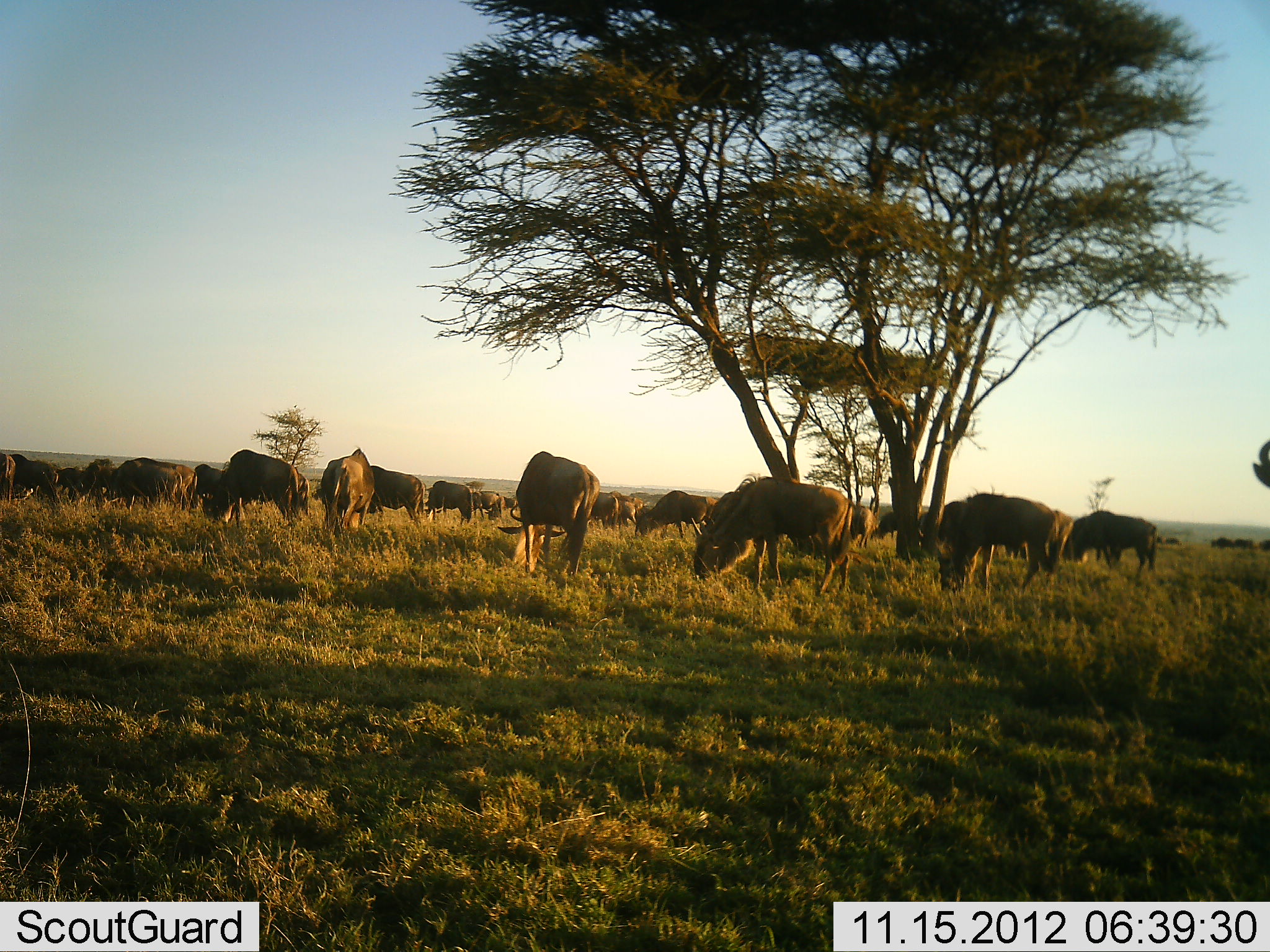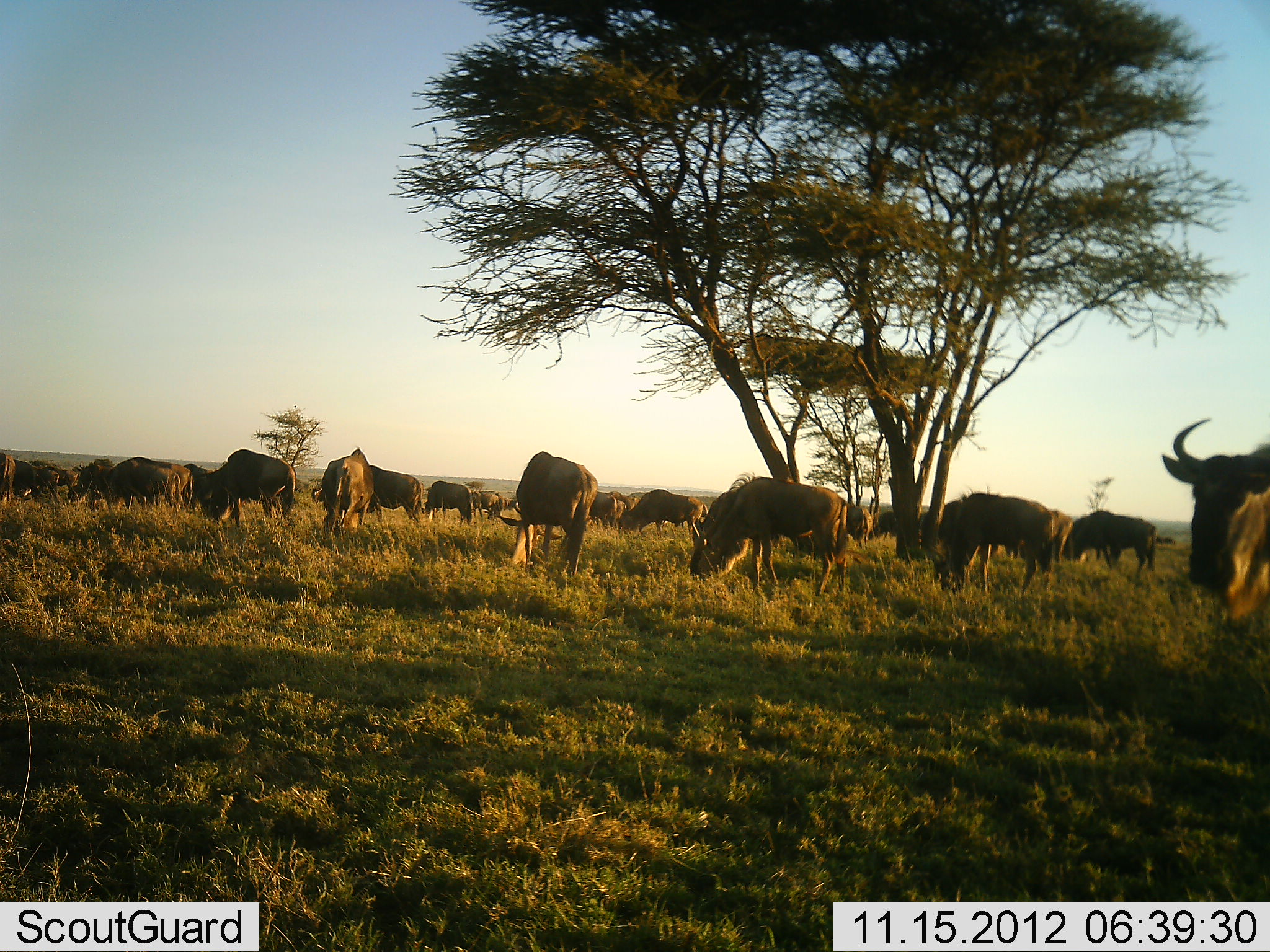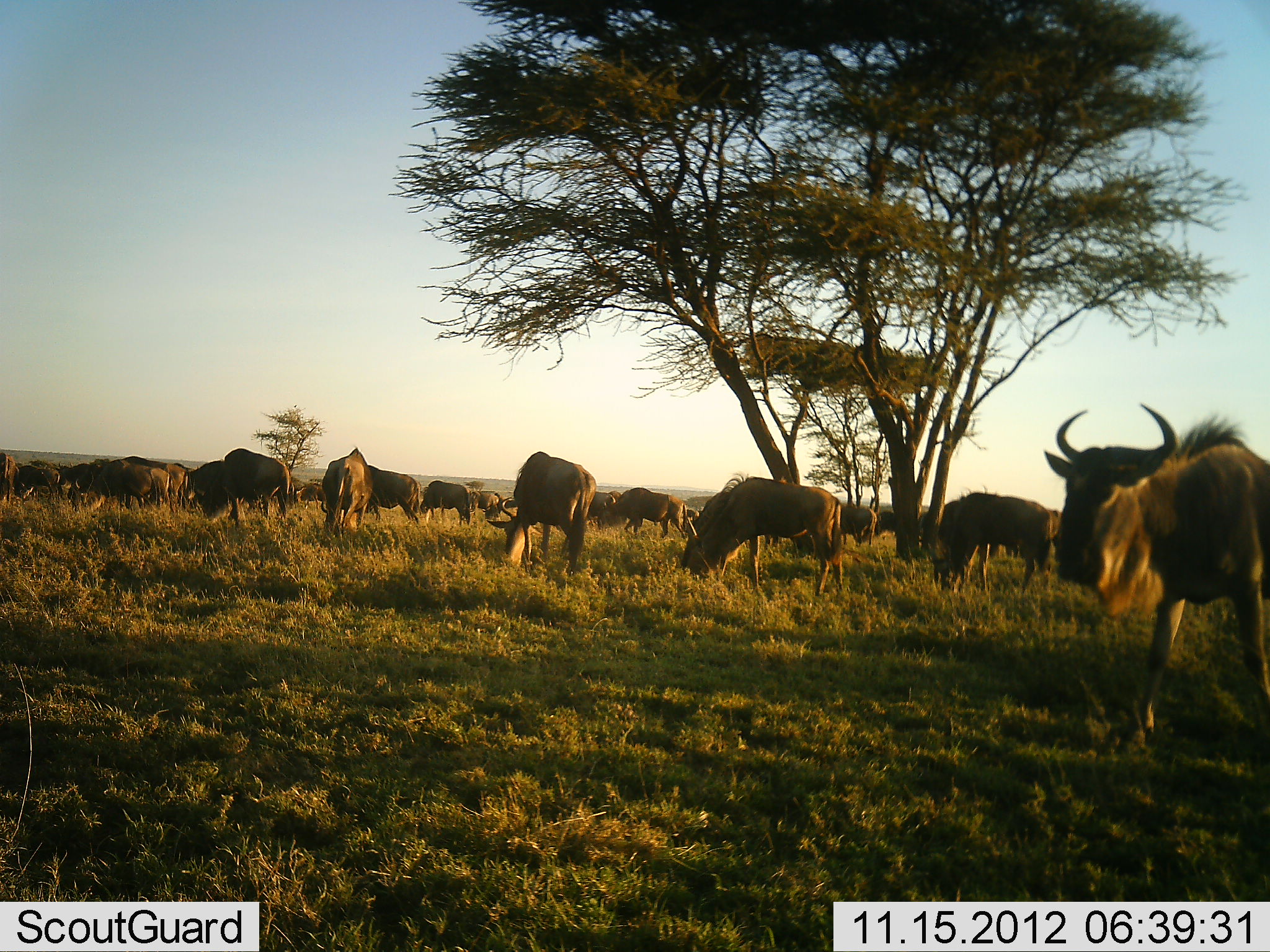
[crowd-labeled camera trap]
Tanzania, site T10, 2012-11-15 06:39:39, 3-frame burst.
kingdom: Animalia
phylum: Chordata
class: Mammalia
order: Artiodactyla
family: Bovidae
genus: Connochaetes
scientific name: Connochaetes taurinus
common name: blue wildebeest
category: wildebeest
Wildebeest (blue wildebeest) (Connochaetes taurinus), count 11-50. Behavior (volunteer vote fractions): standing 80%, resting 10%, moving 80%, interacting 0%. Young present (vote fraction): 0%. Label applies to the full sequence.